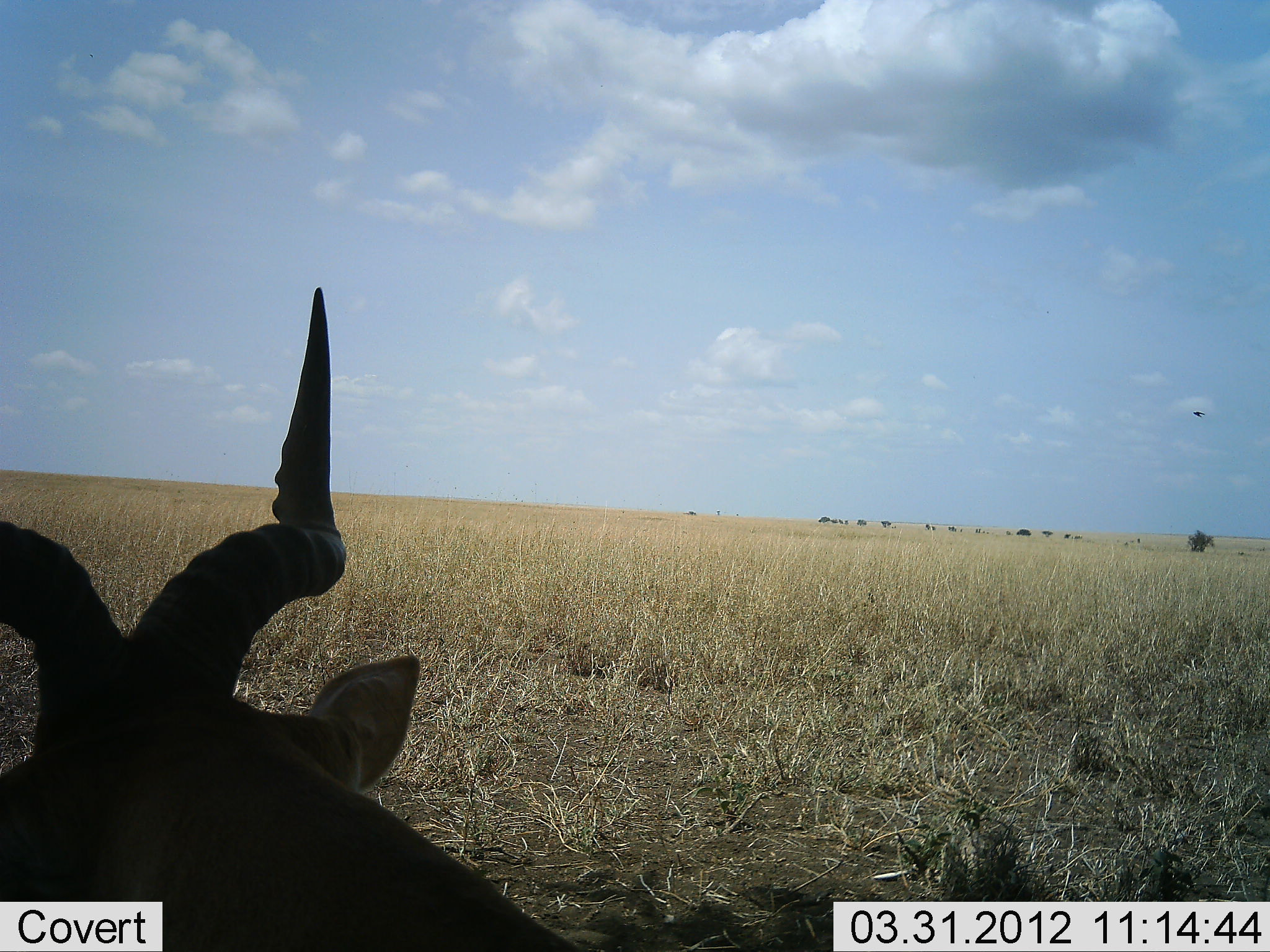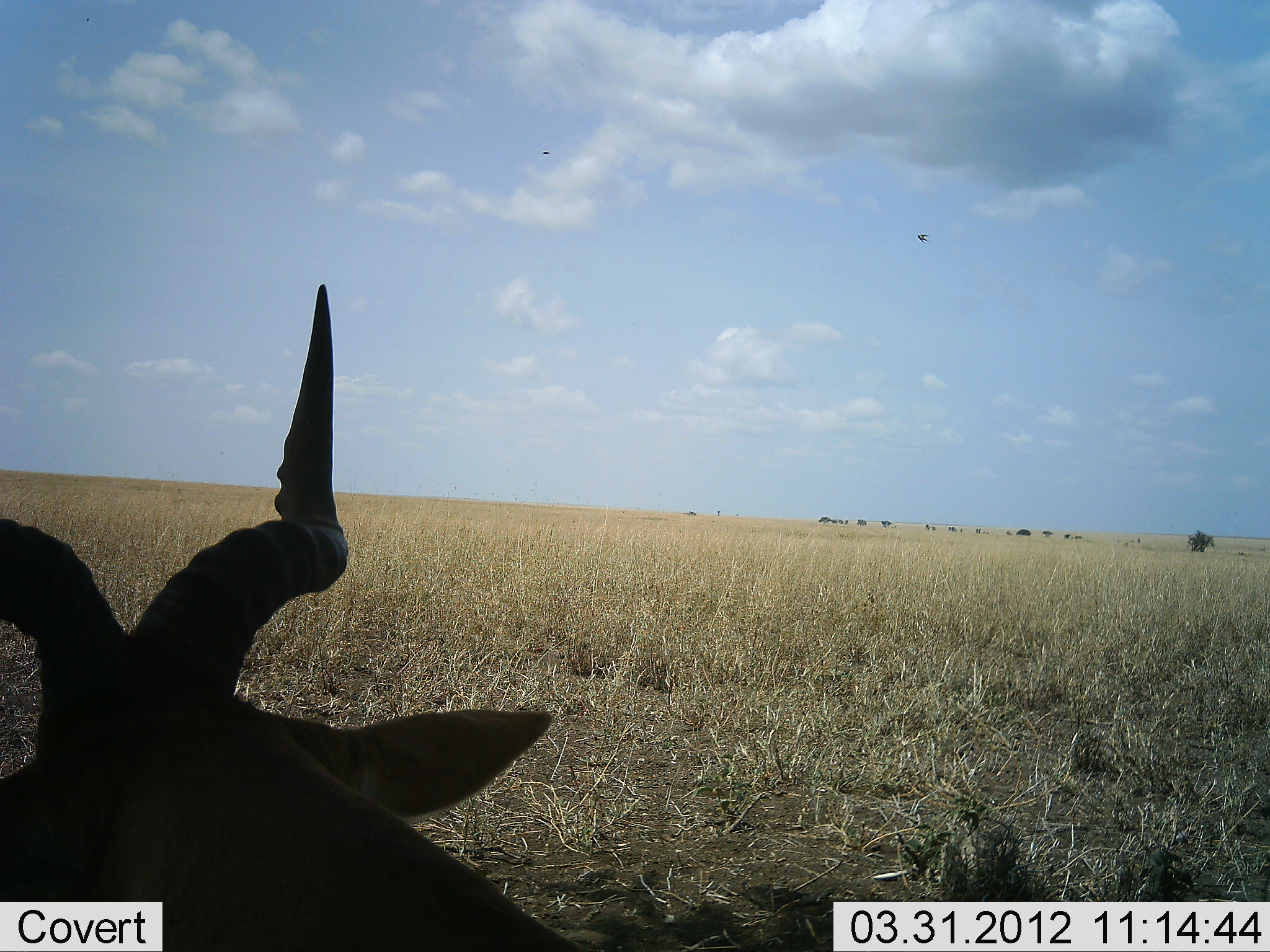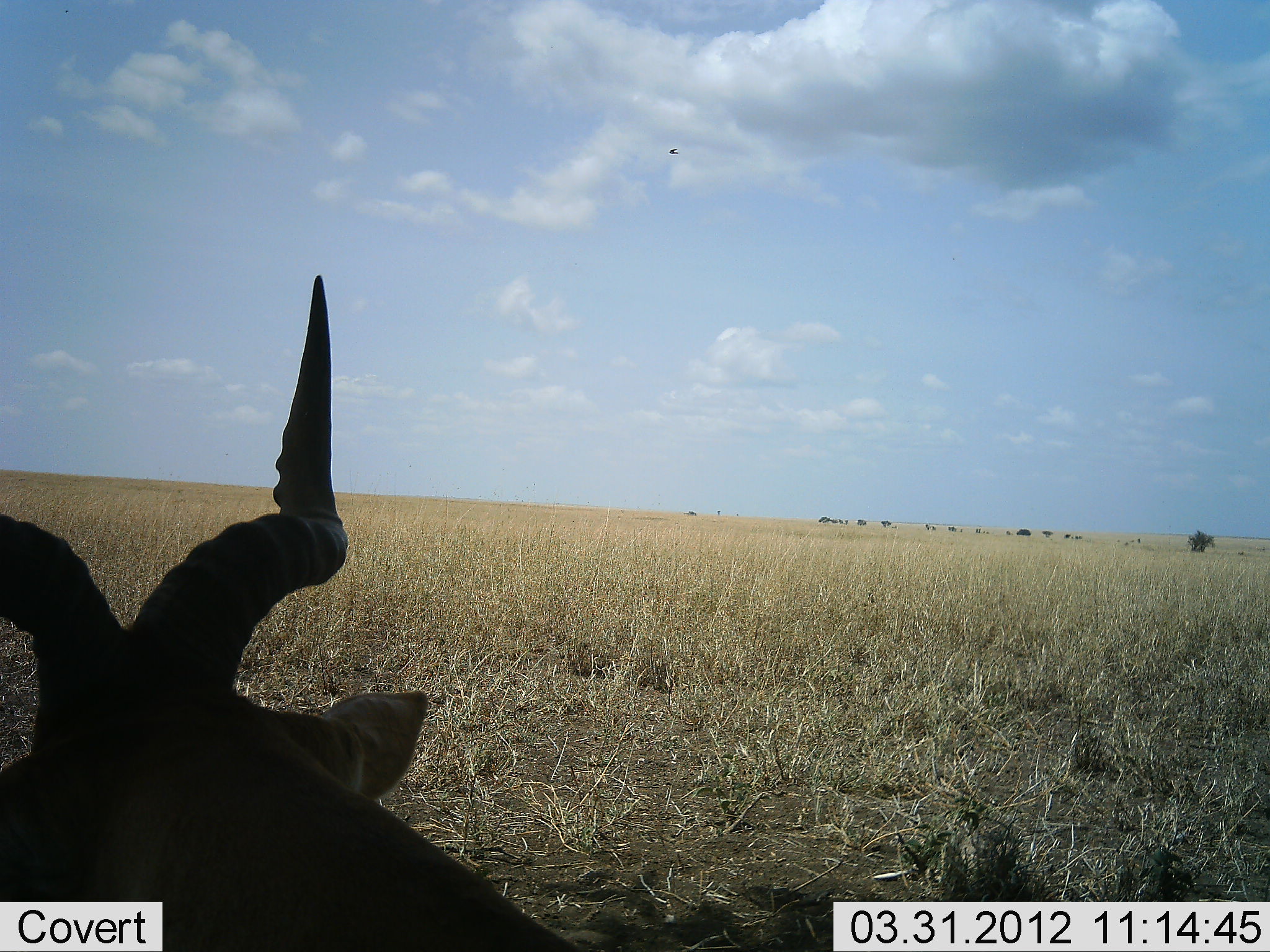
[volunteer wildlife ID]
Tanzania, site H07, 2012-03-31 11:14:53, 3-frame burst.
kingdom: Animalia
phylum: Chordata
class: Mammalia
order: Artiodactyla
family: Bovidae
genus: Alcelaphus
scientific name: Alcelaphus buselaphus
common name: hartebeest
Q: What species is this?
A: Hartebeest (Alcelaphus buselaphus).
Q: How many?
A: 1.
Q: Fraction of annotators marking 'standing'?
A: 33%.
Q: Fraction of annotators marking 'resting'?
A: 67%.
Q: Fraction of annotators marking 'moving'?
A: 4%.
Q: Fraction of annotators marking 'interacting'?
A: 0%.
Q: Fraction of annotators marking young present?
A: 0%.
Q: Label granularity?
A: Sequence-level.